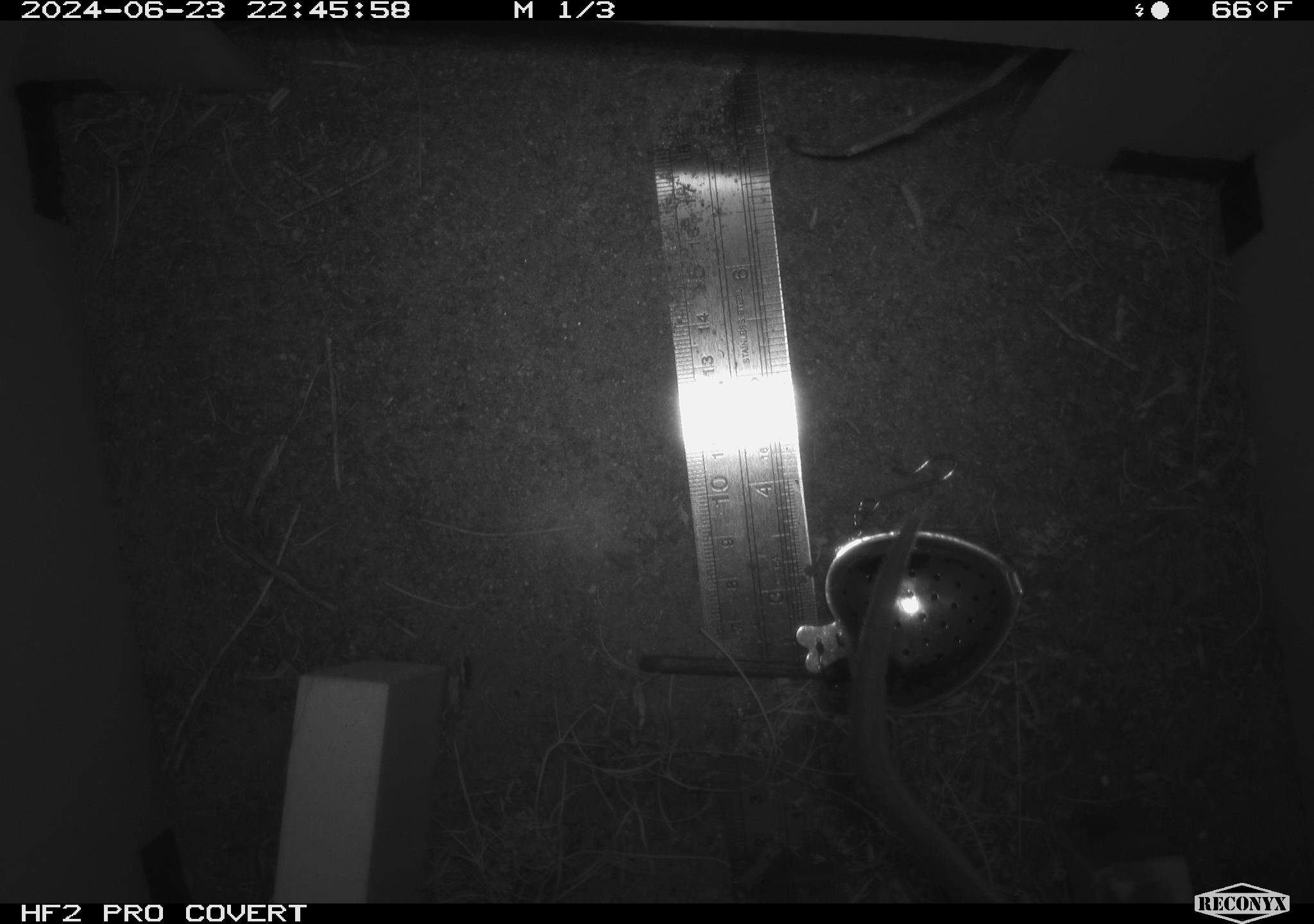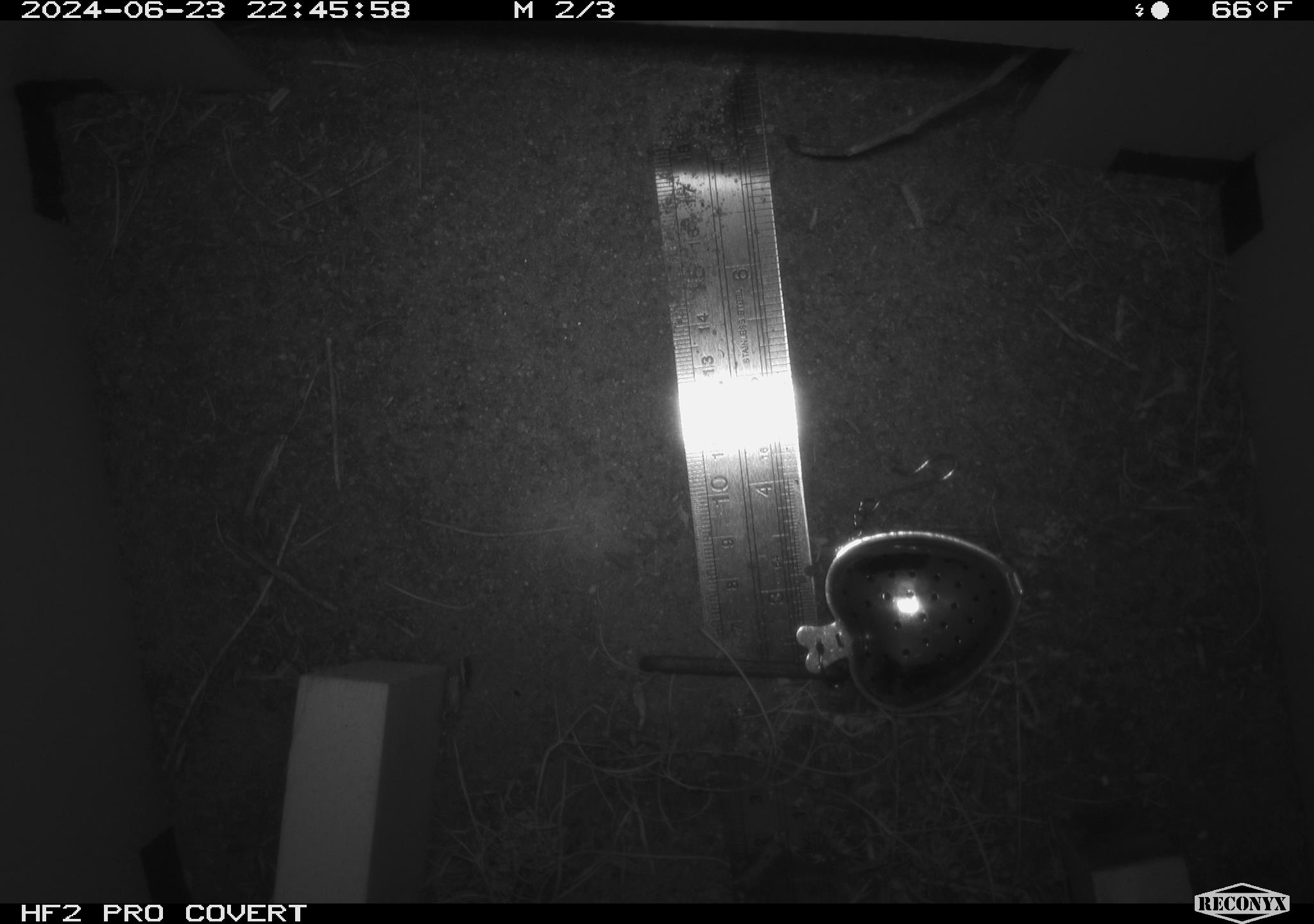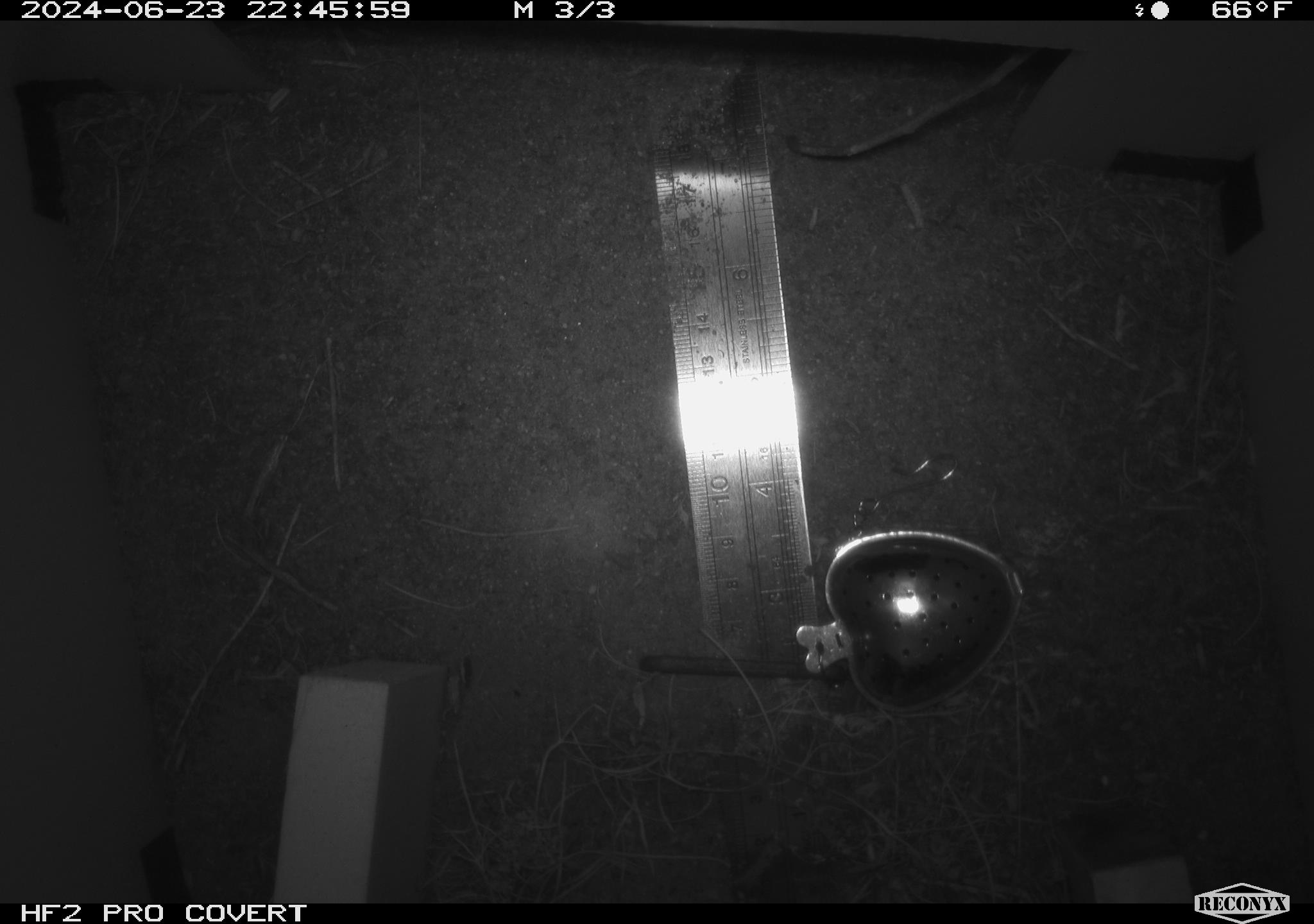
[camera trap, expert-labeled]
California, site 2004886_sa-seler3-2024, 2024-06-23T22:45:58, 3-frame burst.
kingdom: Animalia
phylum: Chordata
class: Mammalia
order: Rodentia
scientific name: Rodentia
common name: woodrat or rat or mouse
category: woodrat or rat or mouse species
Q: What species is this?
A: Woodrat or rat or mouse species (woodrat or rat or mouse) (Rodentia).